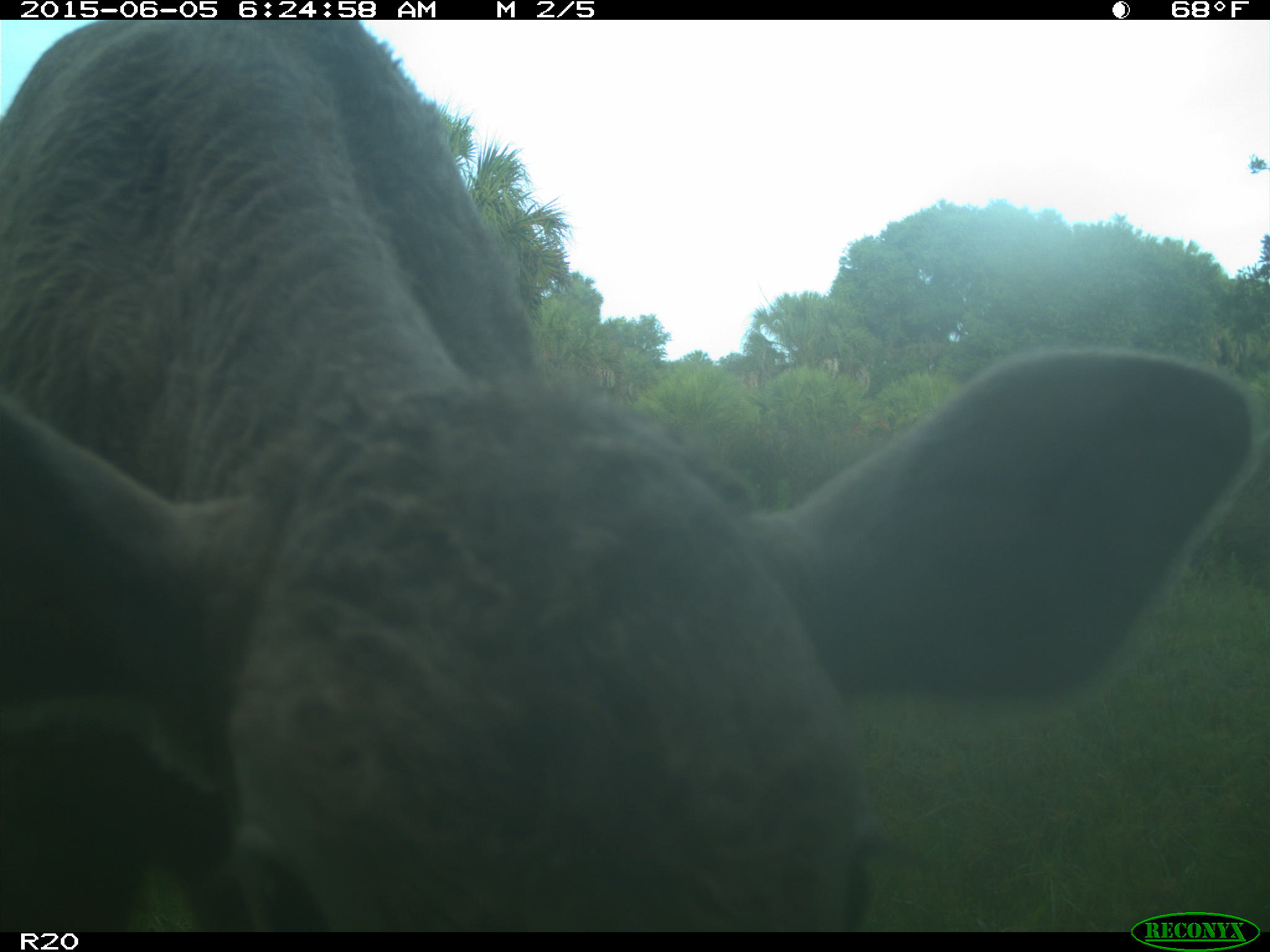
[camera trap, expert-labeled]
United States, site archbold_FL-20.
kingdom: Animalia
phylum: Chordata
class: Mammalia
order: Artiodactyla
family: Bovidae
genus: Bos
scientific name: Bos taurus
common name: domestic cow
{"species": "Bos taurus (domestic cow)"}